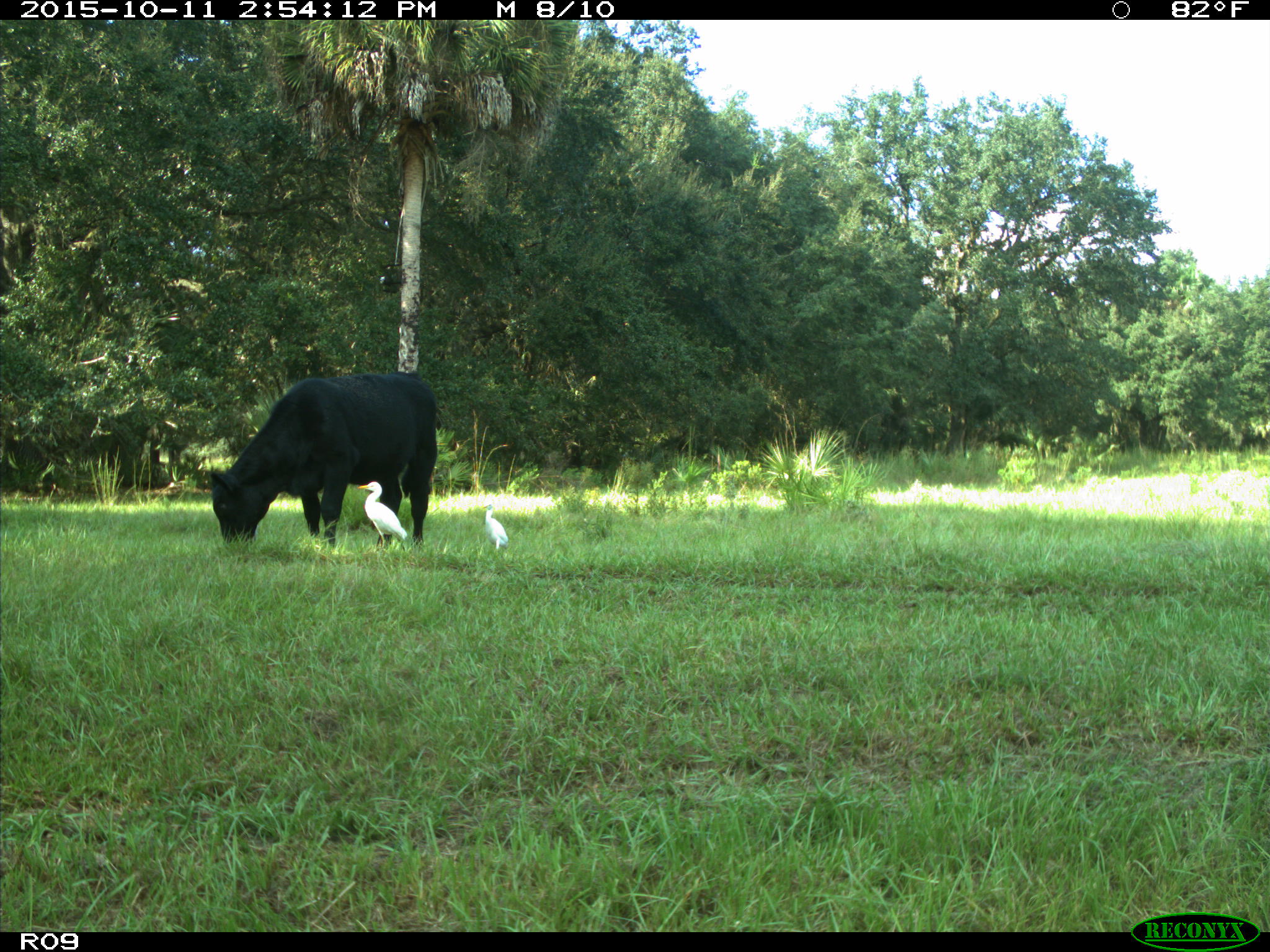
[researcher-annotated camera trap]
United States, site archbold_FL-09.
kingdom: Animalia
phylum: Chordata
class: Mammalia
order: Artiodactyla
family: Bovidae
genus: Bos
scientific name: Bos taurus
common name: domestic cow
Bos taurus (domestic cow).